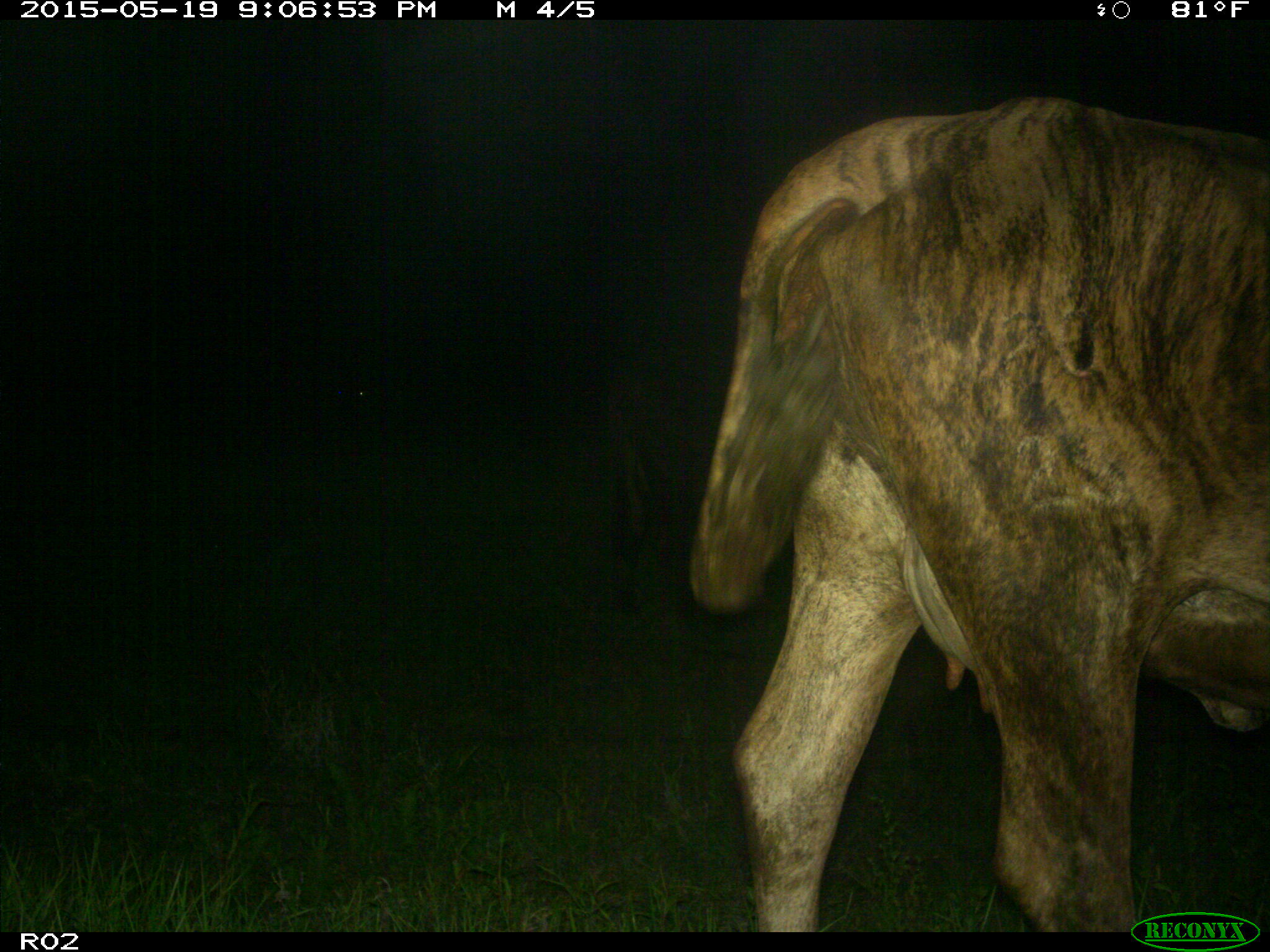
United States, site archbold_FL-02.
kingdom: Animalia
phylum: Chordata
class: Mammalia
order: Artiodactyla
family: Bovidae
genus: Bos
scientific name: Bos taurus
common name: domestic cow